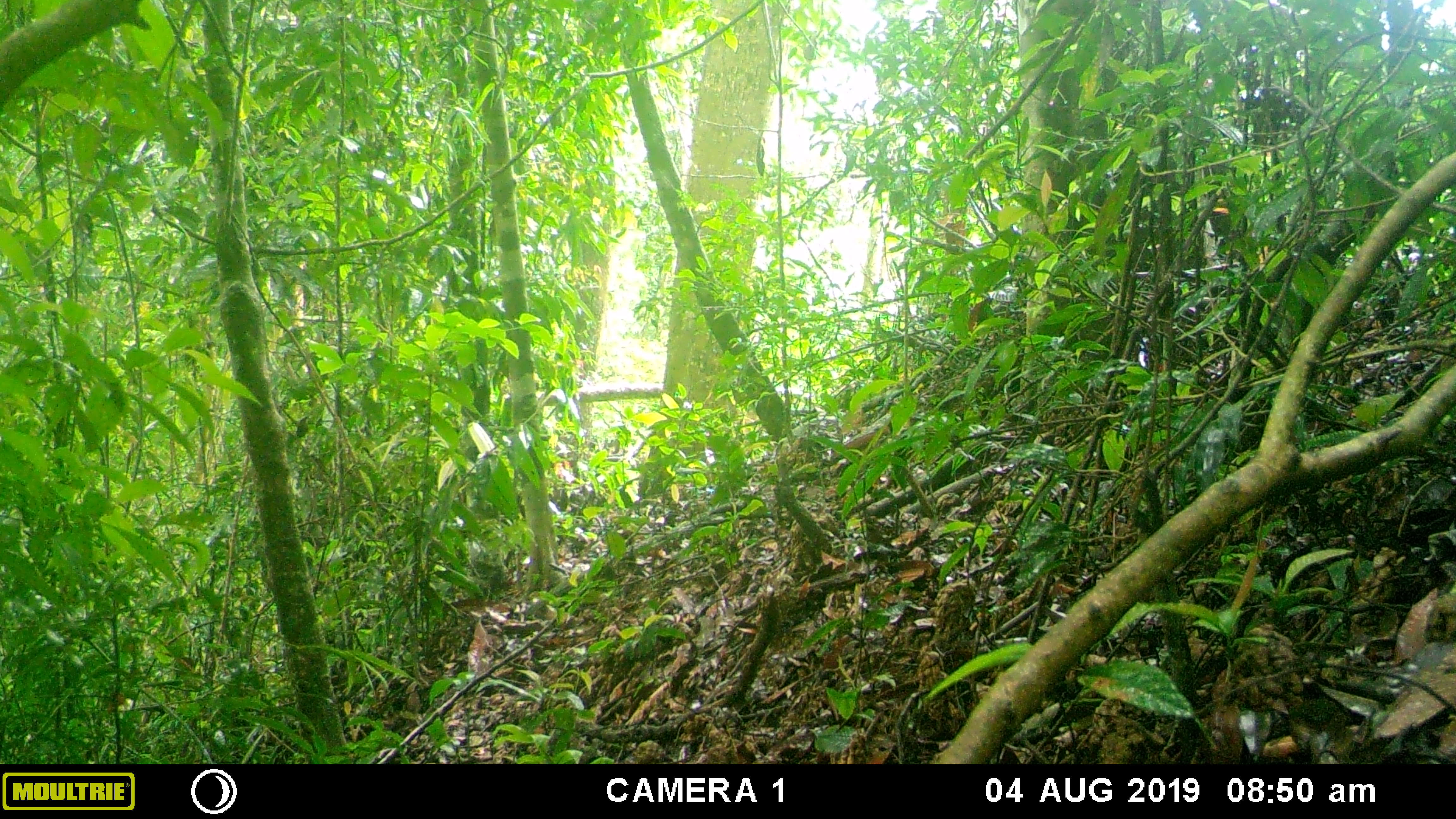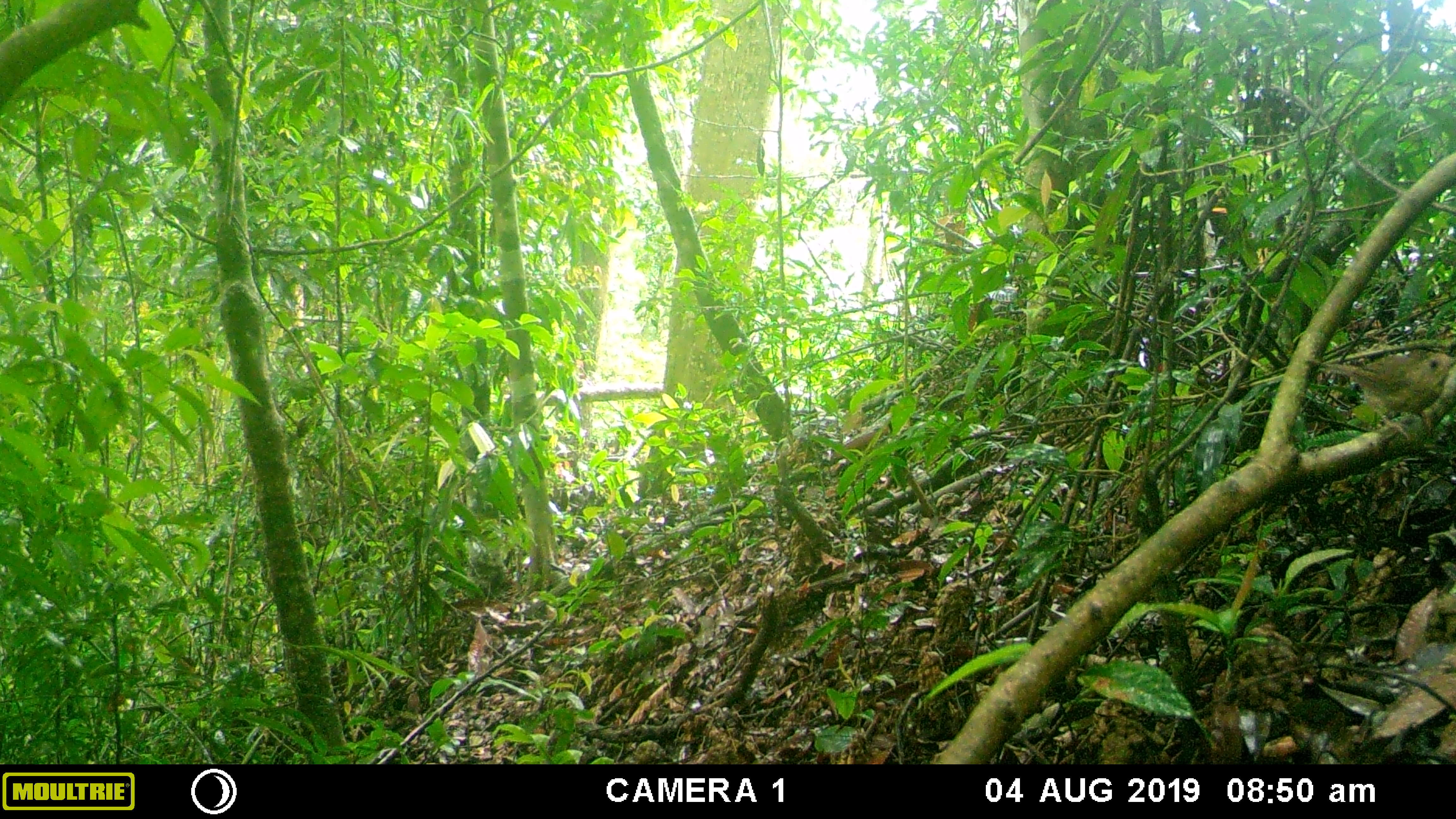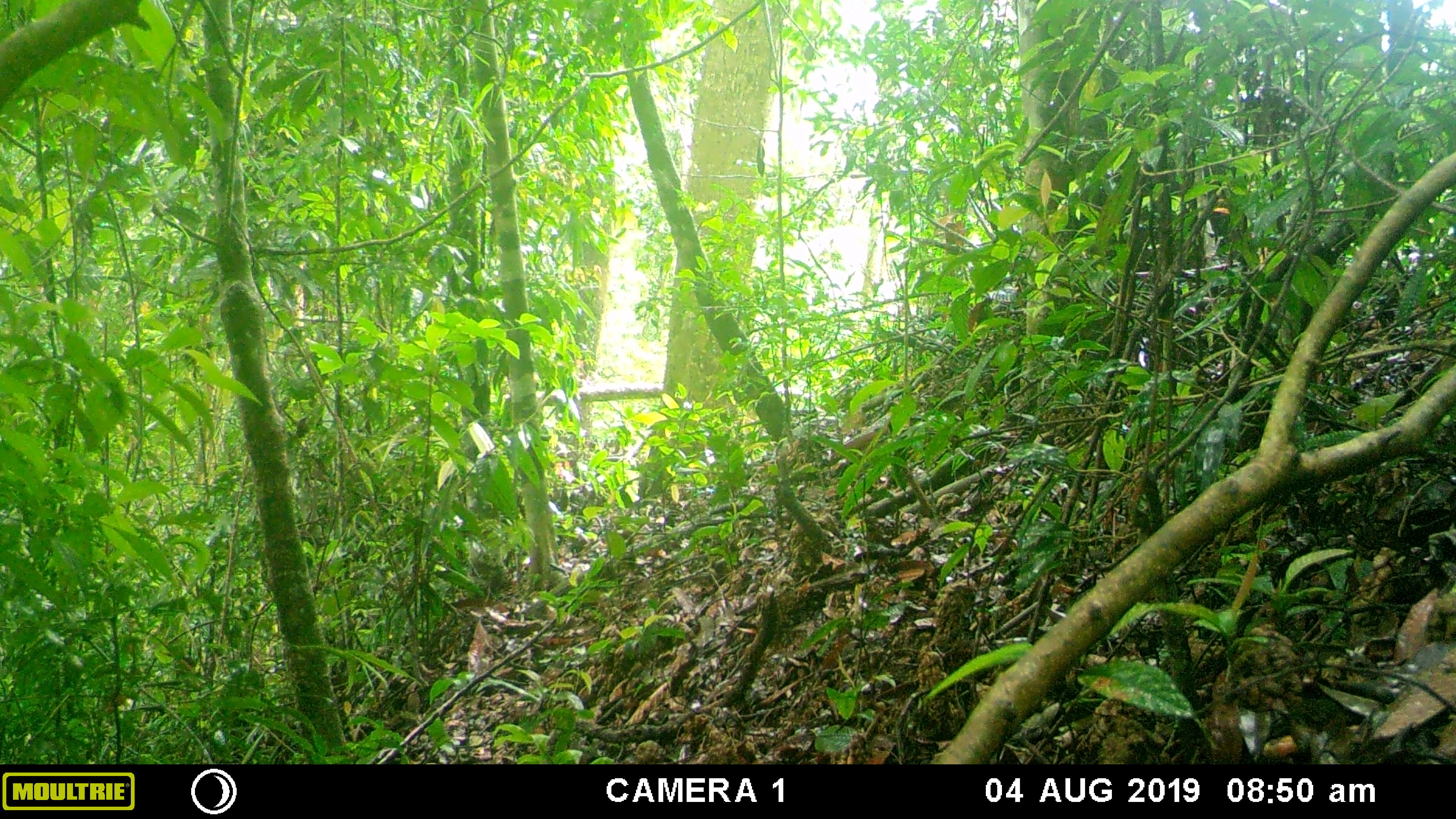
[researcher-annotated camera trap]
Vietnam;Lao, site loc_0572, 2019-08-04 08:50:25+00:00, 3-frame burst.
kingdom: Animalia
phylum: Chordata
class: Aves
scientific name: Aves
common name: bird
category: unidentified bird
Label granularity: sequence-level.